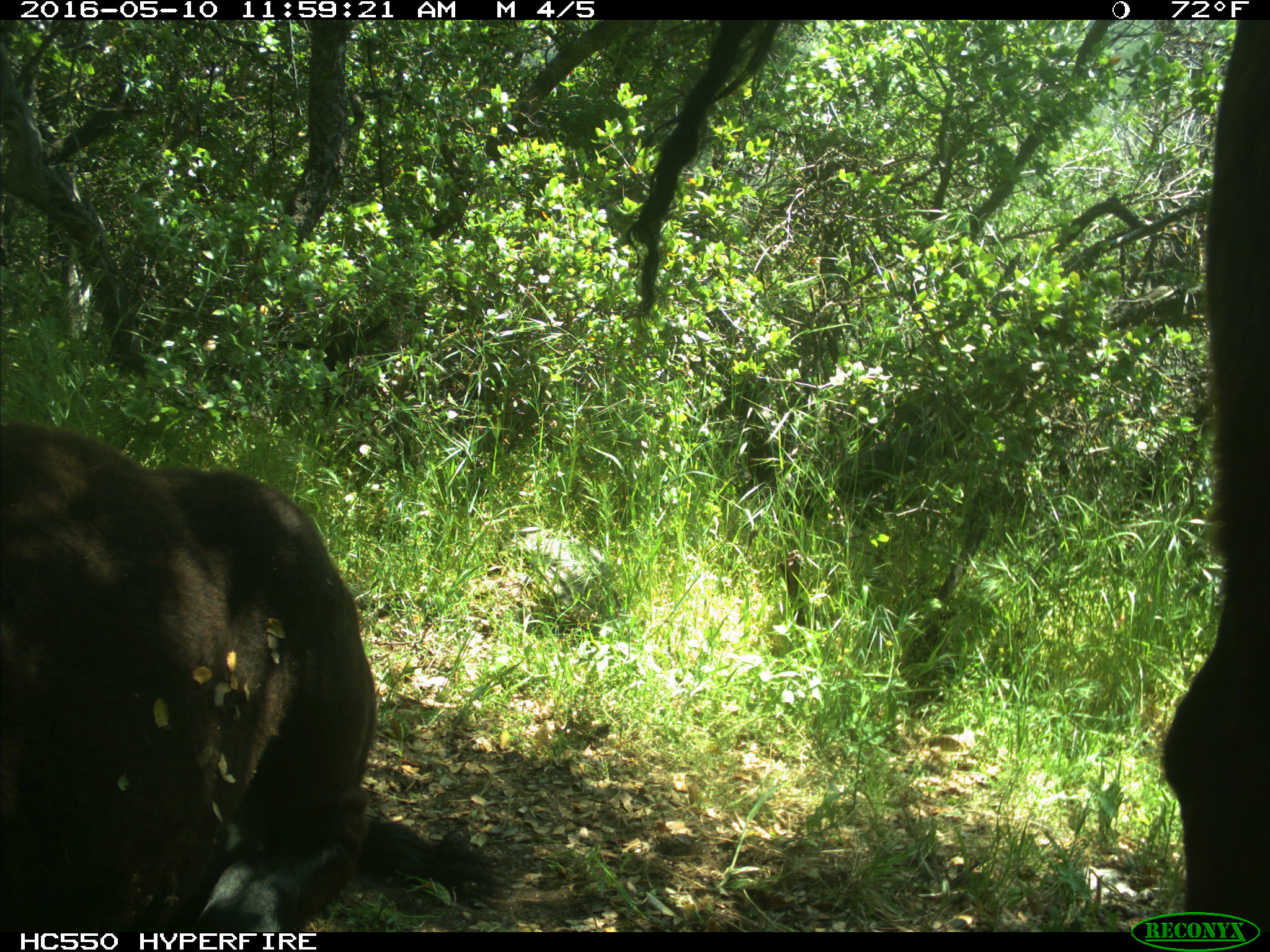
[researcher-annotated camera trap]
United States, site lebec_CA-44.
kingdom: Animalia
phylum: Chordata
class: Mammalia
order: Artiodactyla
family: Bovidae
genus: Bos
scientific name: Bos taurus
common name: domestic cow